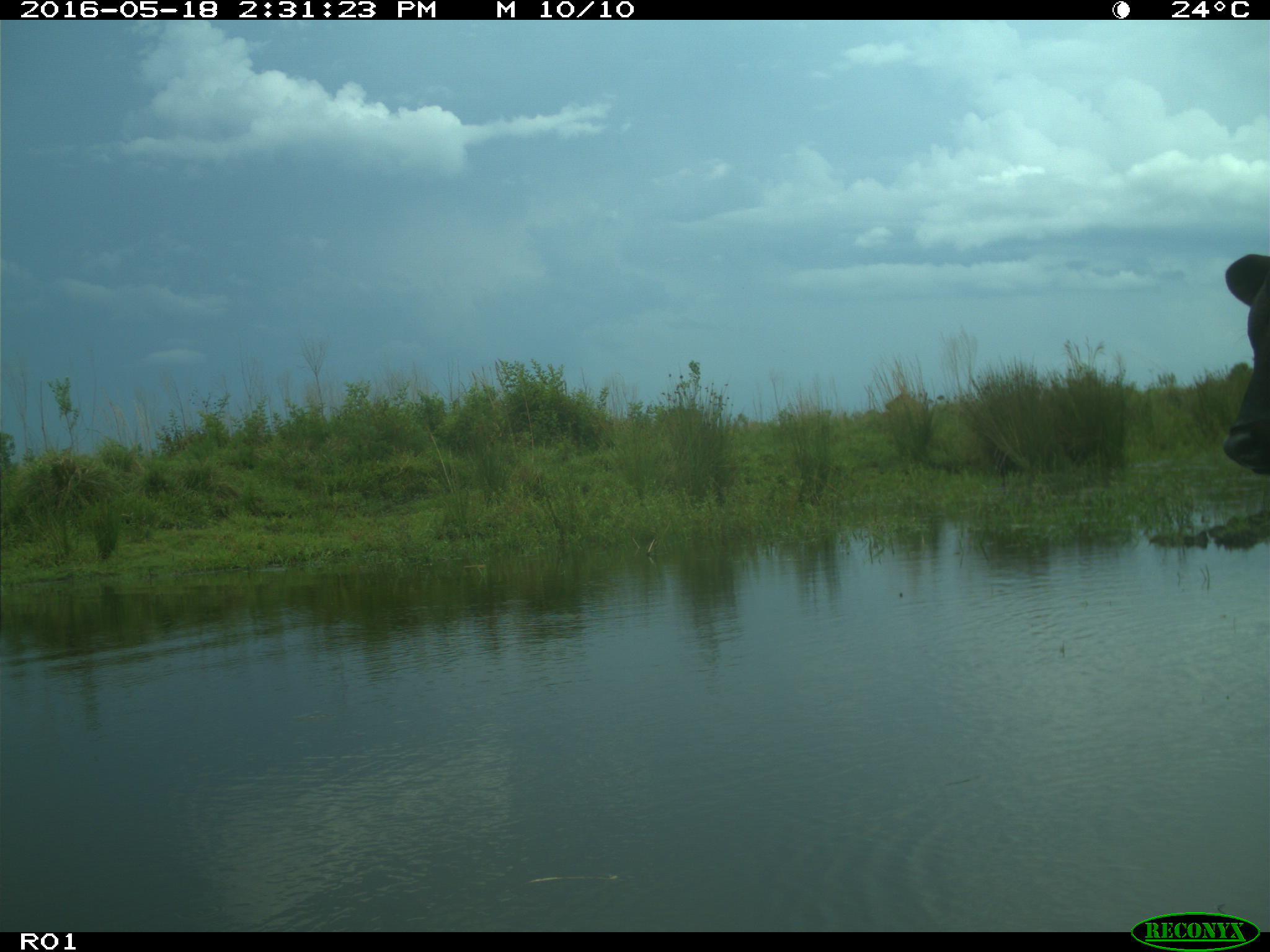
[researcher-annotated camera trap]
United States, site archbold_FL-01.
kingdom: Animalia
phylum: Chordata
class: Mammalia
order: Artiodactyla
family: Bovidae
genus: Bos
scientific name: Bos taurus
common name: domestic cow